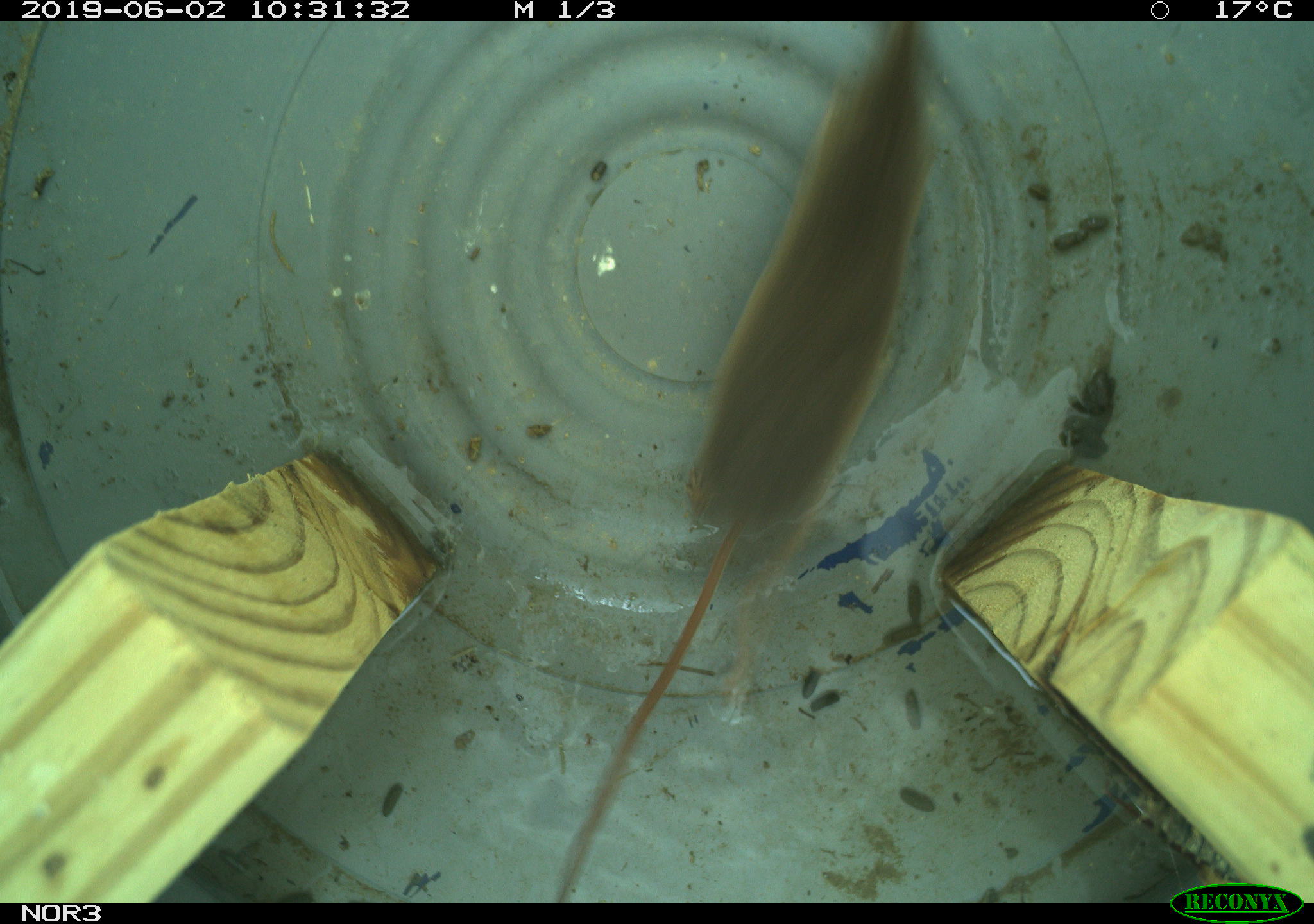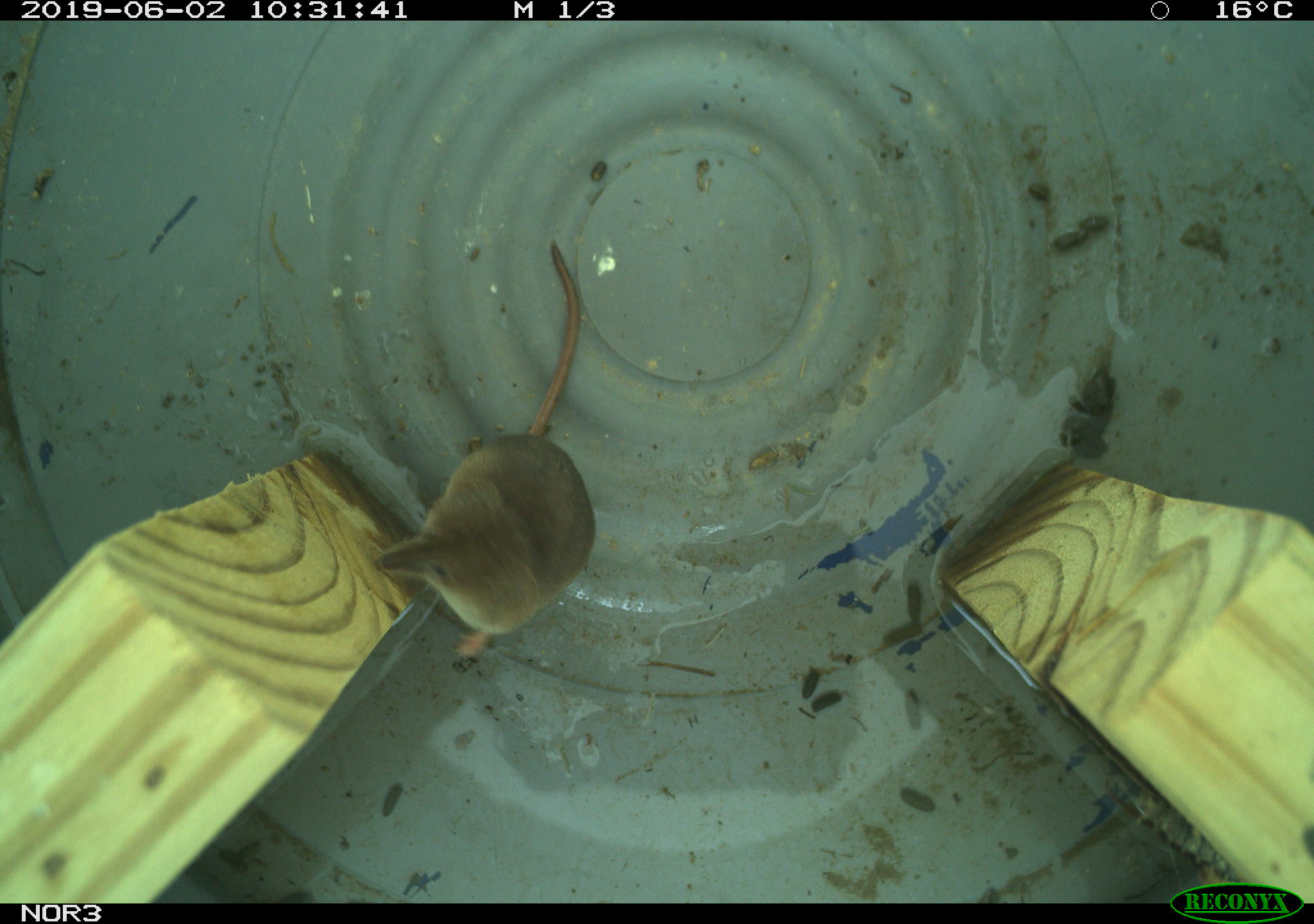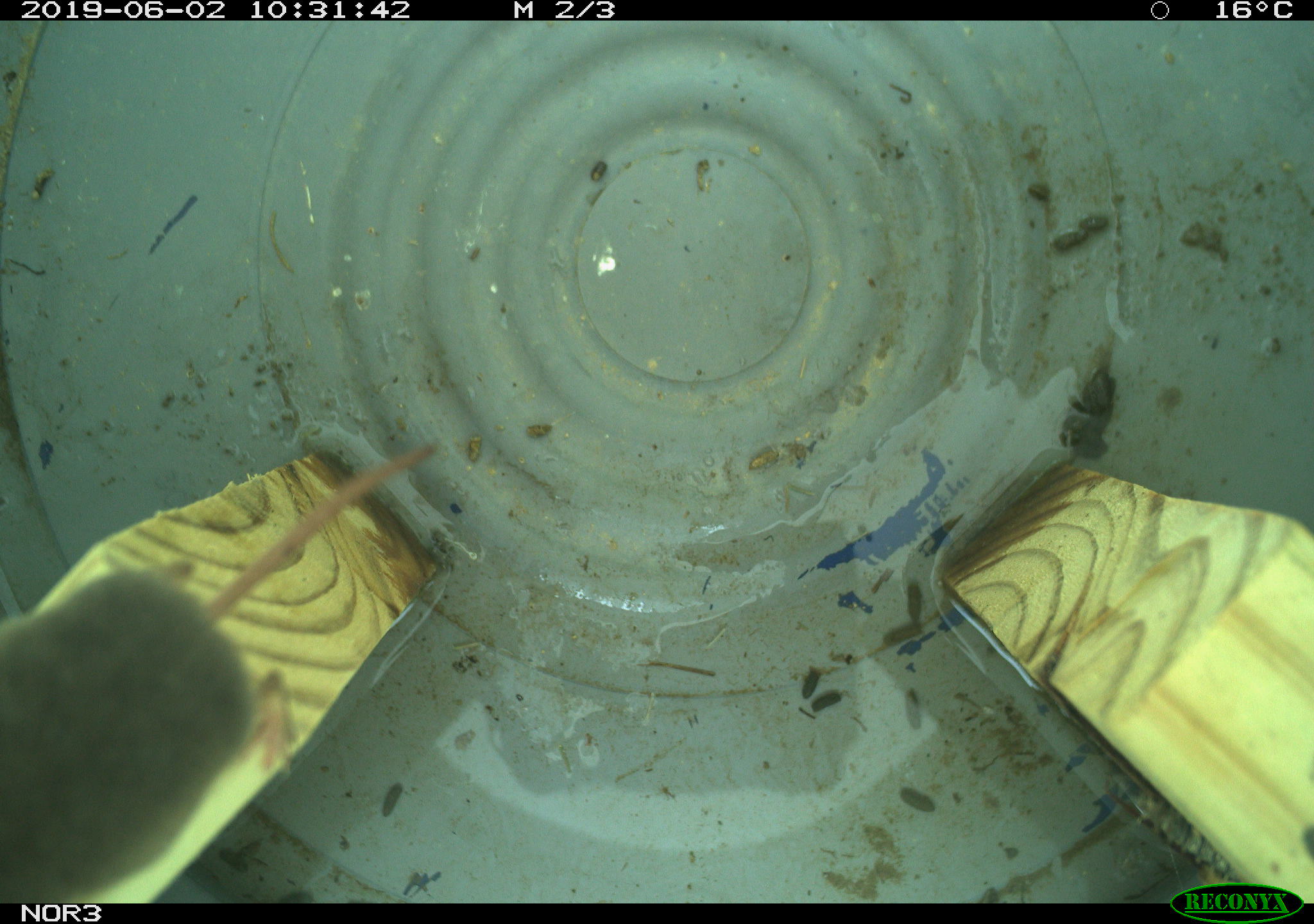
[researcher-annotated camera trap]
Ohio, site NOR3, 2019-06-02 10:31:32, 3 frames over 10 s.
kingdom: Animalia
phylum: Chordata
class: Mammalia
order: Eulipotyphla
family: Soricidae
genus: Sorex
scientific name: Sorex cinereus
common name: masked shrew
Masked shrew (Sorex cinereus).